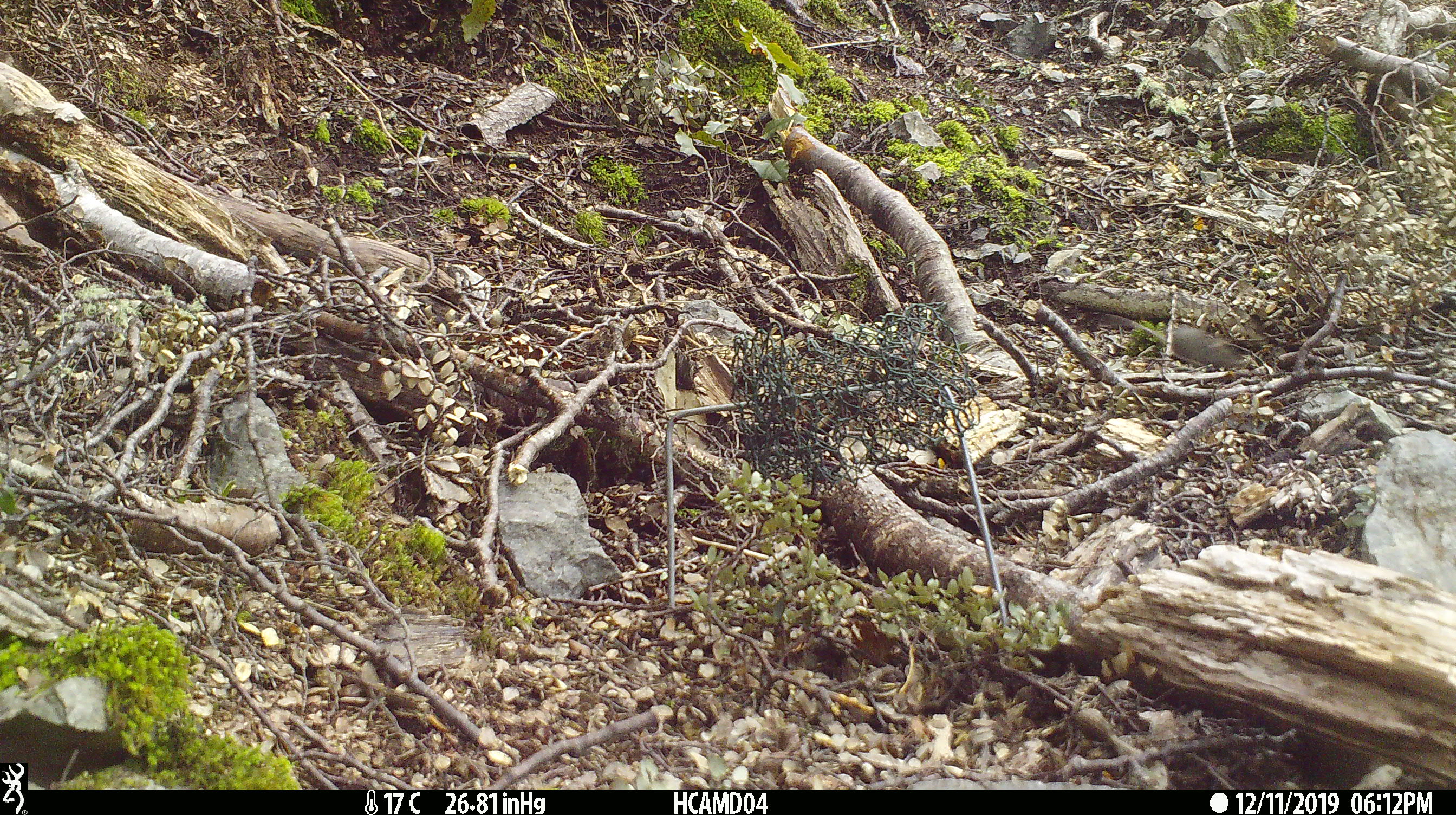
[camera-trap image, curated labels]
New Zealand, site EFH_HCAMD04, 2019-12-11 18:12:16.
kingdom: Animalia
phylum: Chordata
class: Mammalia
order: Rodentia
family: Muridae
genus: Mus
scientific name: Mus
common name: mouse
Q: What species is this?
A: Mouse (Mus).